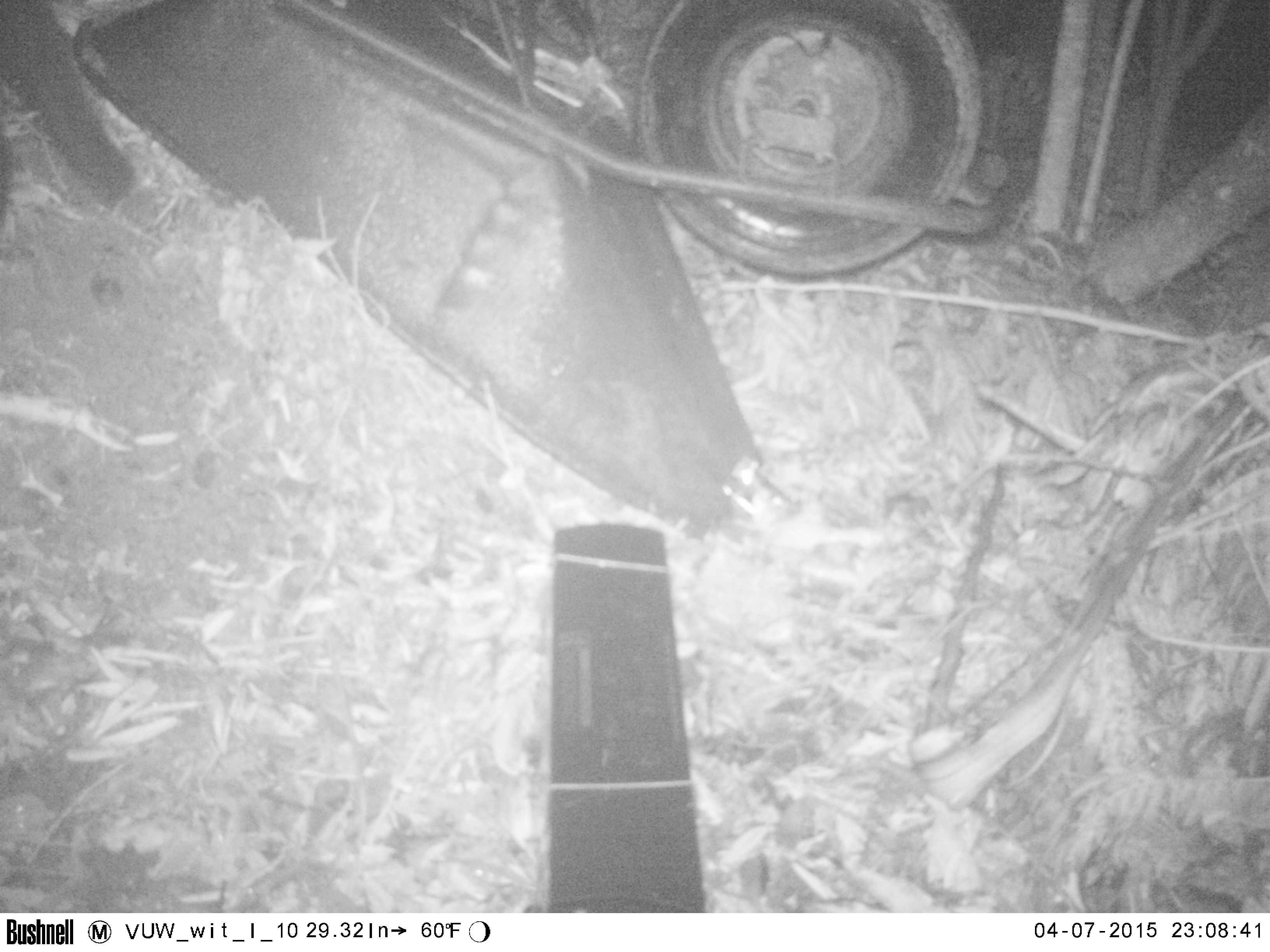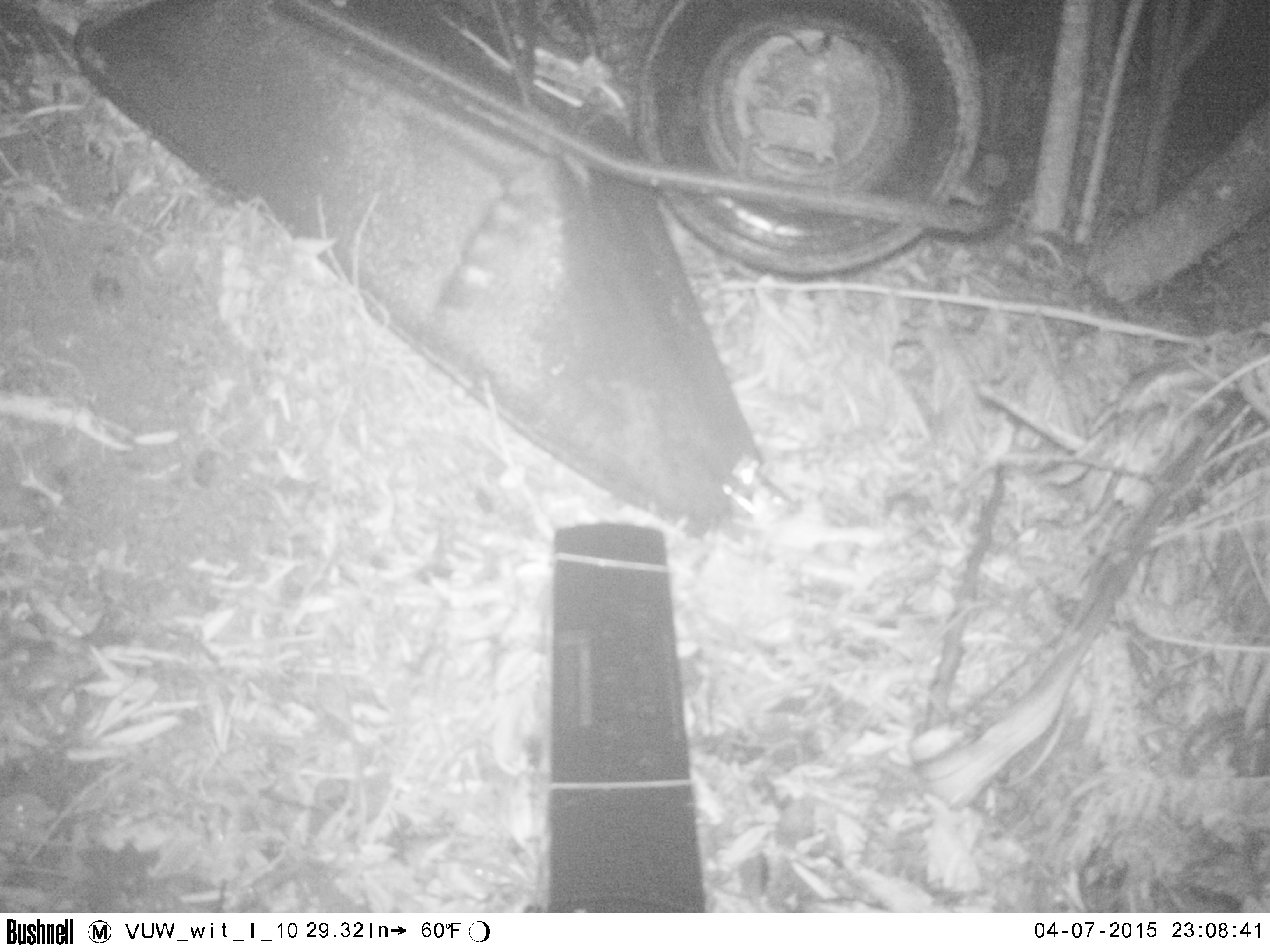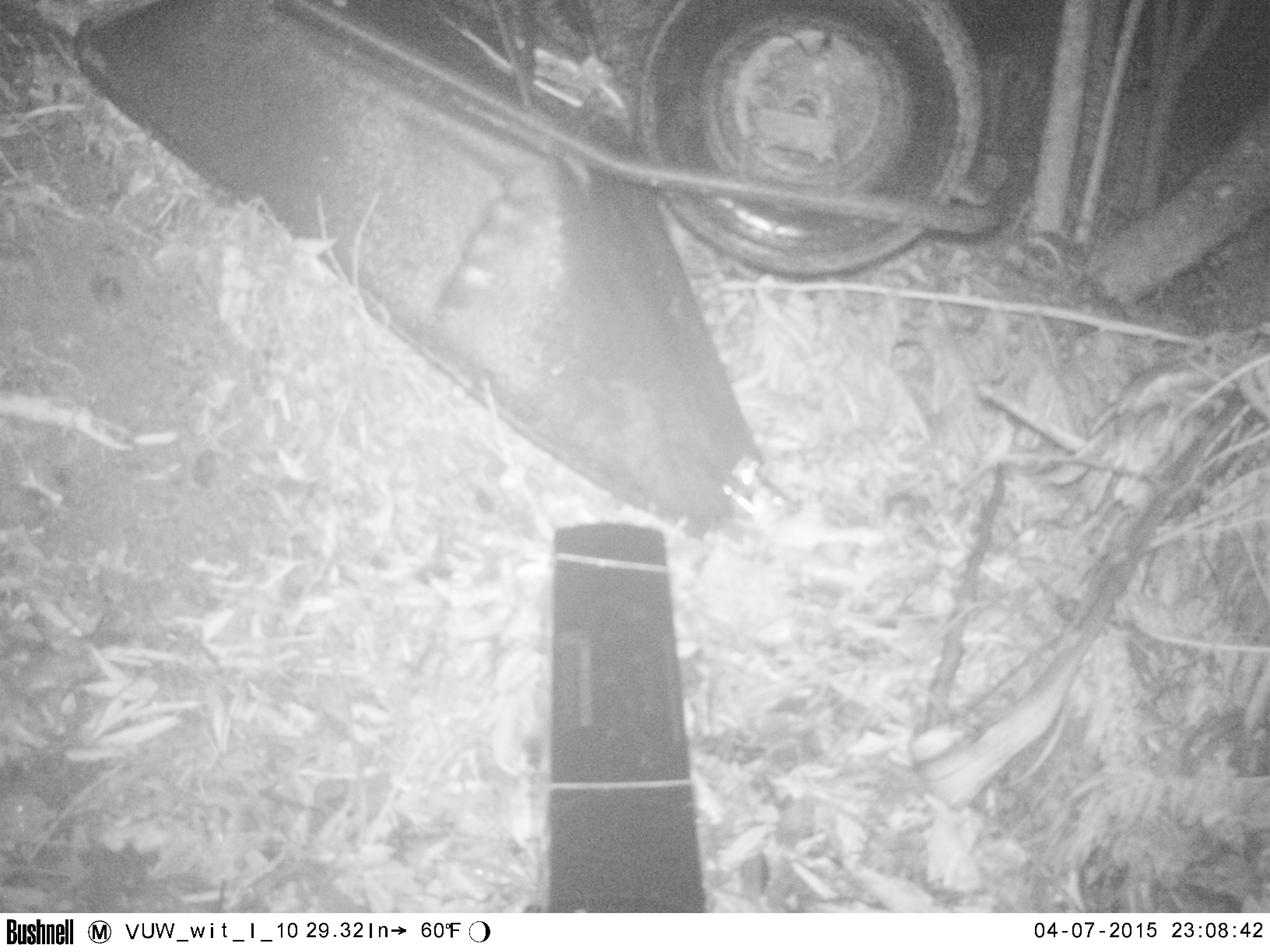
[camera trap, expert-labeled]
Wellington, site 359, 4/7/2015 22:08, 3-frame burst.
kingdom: Animalia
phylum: Chordata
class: Mammalia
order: Carnivora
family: Felidae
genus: Felis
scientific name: Felis catus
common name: cat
Cat (Felis catus).